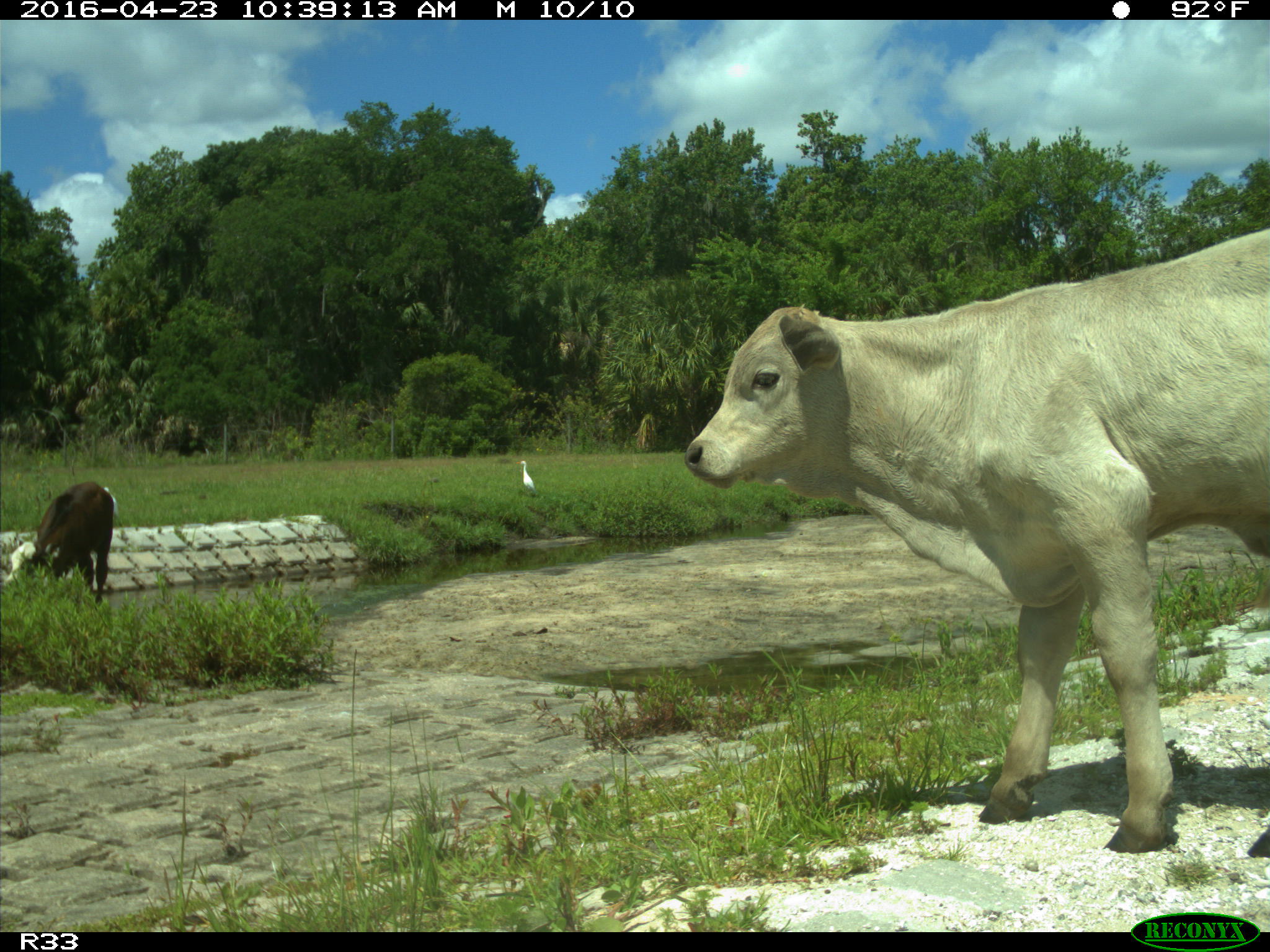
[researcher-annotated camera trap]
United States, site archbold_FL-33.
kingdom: Animalia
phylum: Chordata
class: Mammalia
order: Artiodactyla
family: Bovidae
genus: Bos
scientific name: Bos taurus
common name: domestic cow